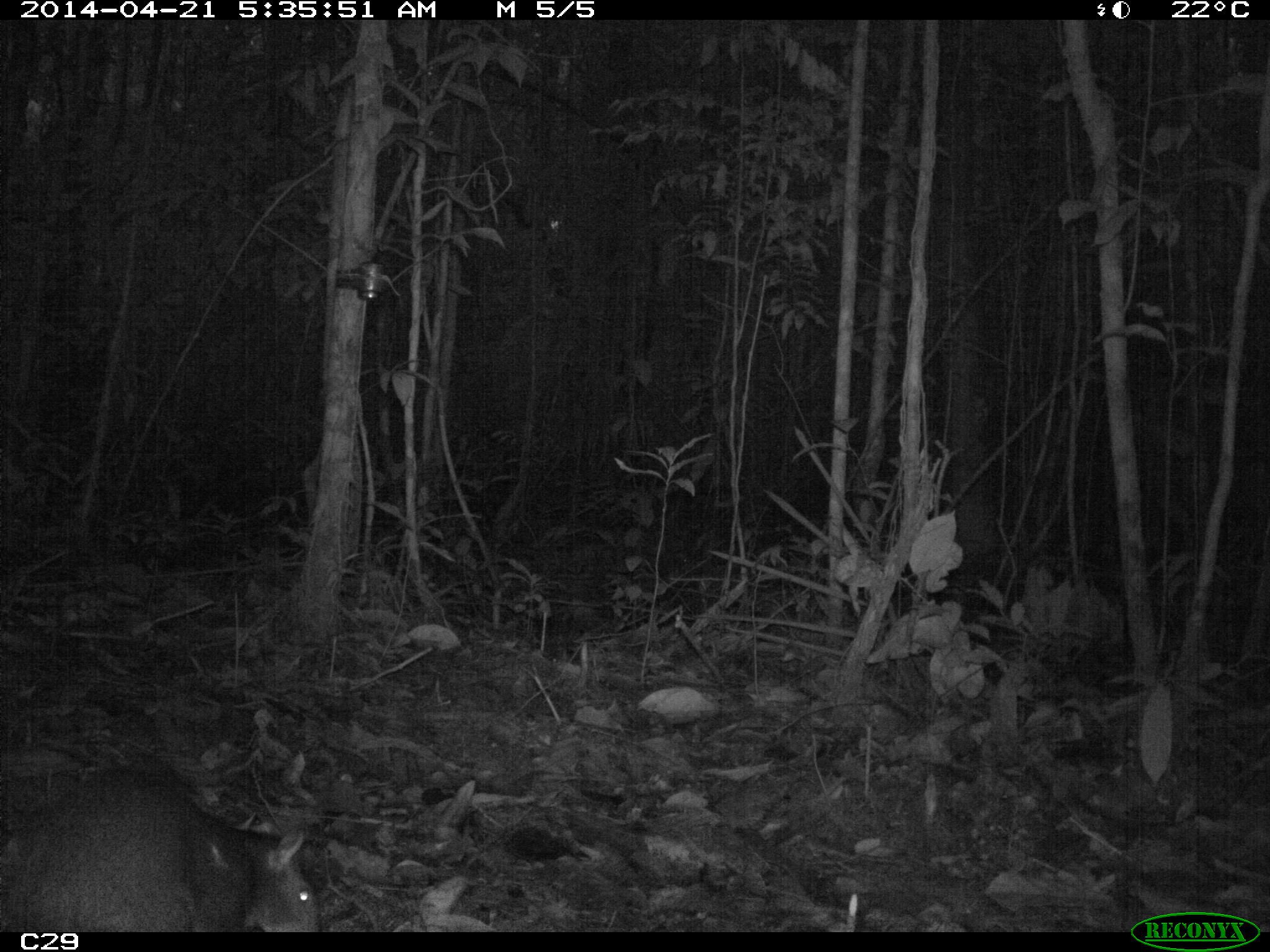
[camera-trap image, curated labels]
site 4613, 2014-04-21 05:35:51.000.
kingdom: Animalia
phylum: Chordata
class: Mammalia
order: Rodentia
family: Dasyproctidae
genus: Dasyprocta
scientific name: Dasyprocta leporina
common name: red-rumped agouti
Dasyprocta leporina (red-rumped agouti), count 1, age adult.